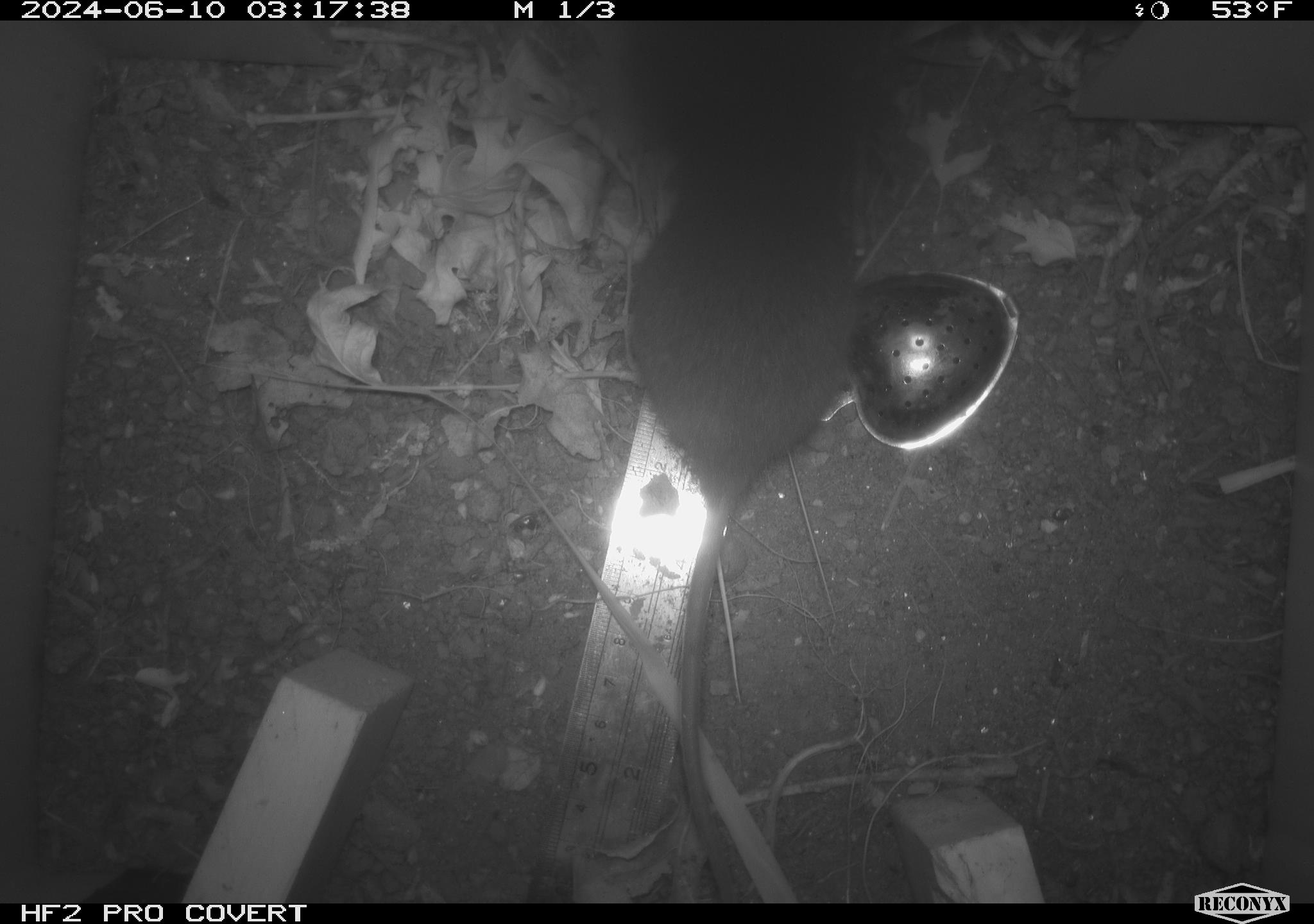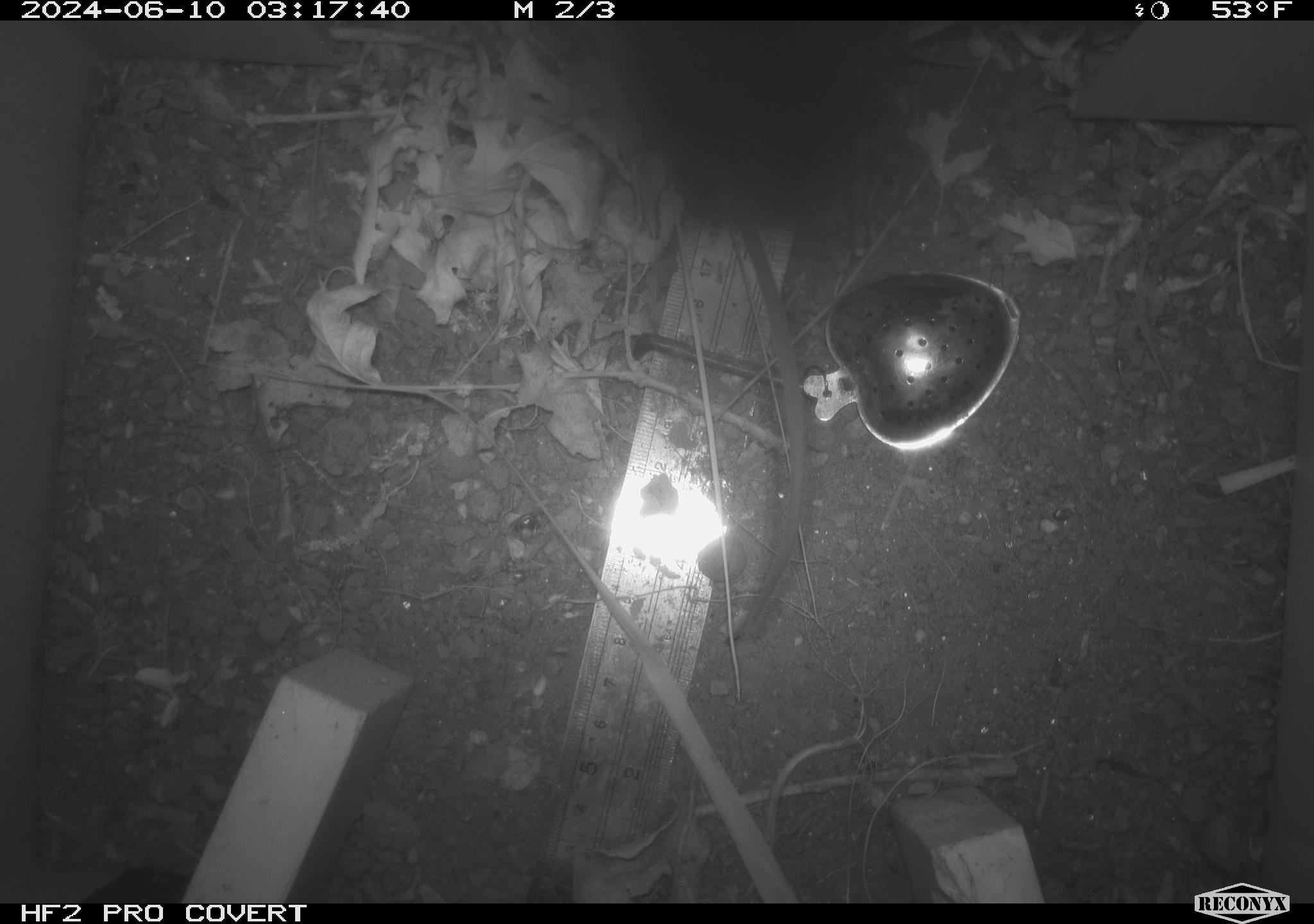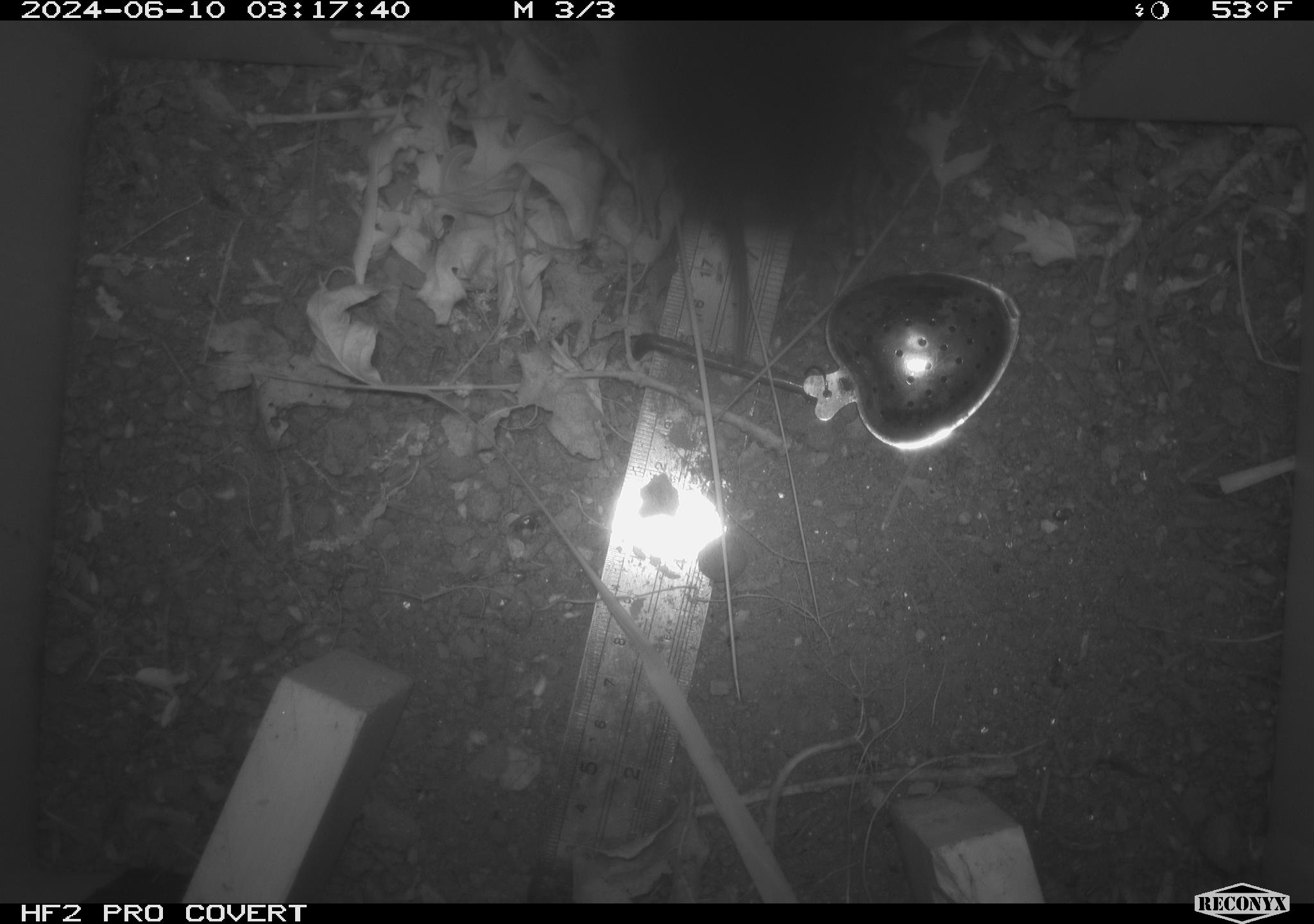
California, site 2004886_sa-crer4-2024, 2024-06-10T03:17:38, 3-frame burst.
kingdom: Animalia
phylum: Chordata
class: Mammalia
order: Rodentia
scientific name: Rodentia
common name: mouse species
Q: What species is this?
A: Mouse species (Rodentia).